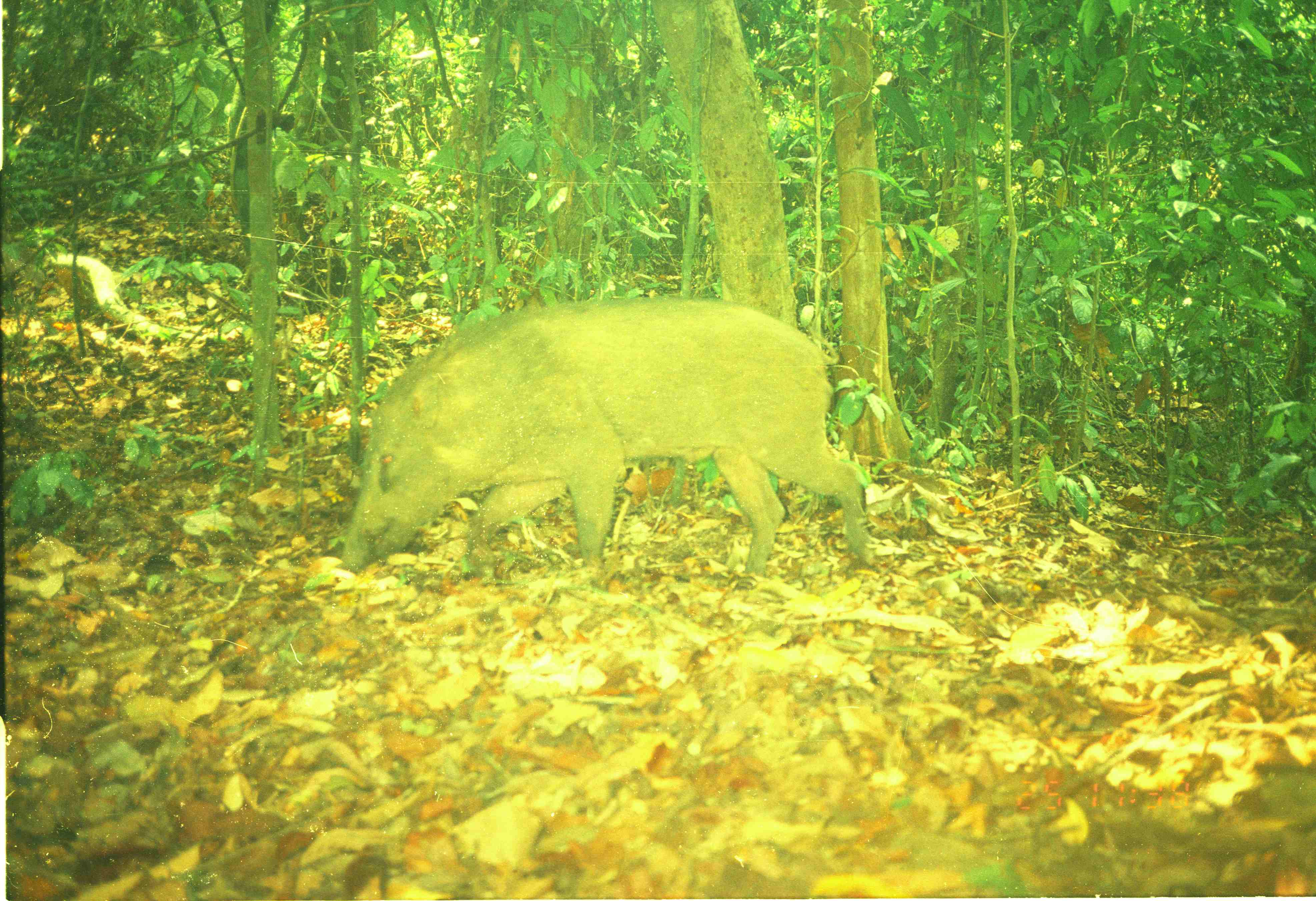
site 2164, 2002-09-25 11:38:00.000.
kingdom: Animalia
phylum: Chordata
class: Mammalia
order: Artiodactyla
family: Suidae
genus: Sus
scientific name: Sus scrofa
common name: wild boar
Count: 1.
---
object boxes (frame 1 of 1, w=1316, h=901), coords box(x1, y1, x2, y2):
sus scrofa: box(339, 294, 873, 581)